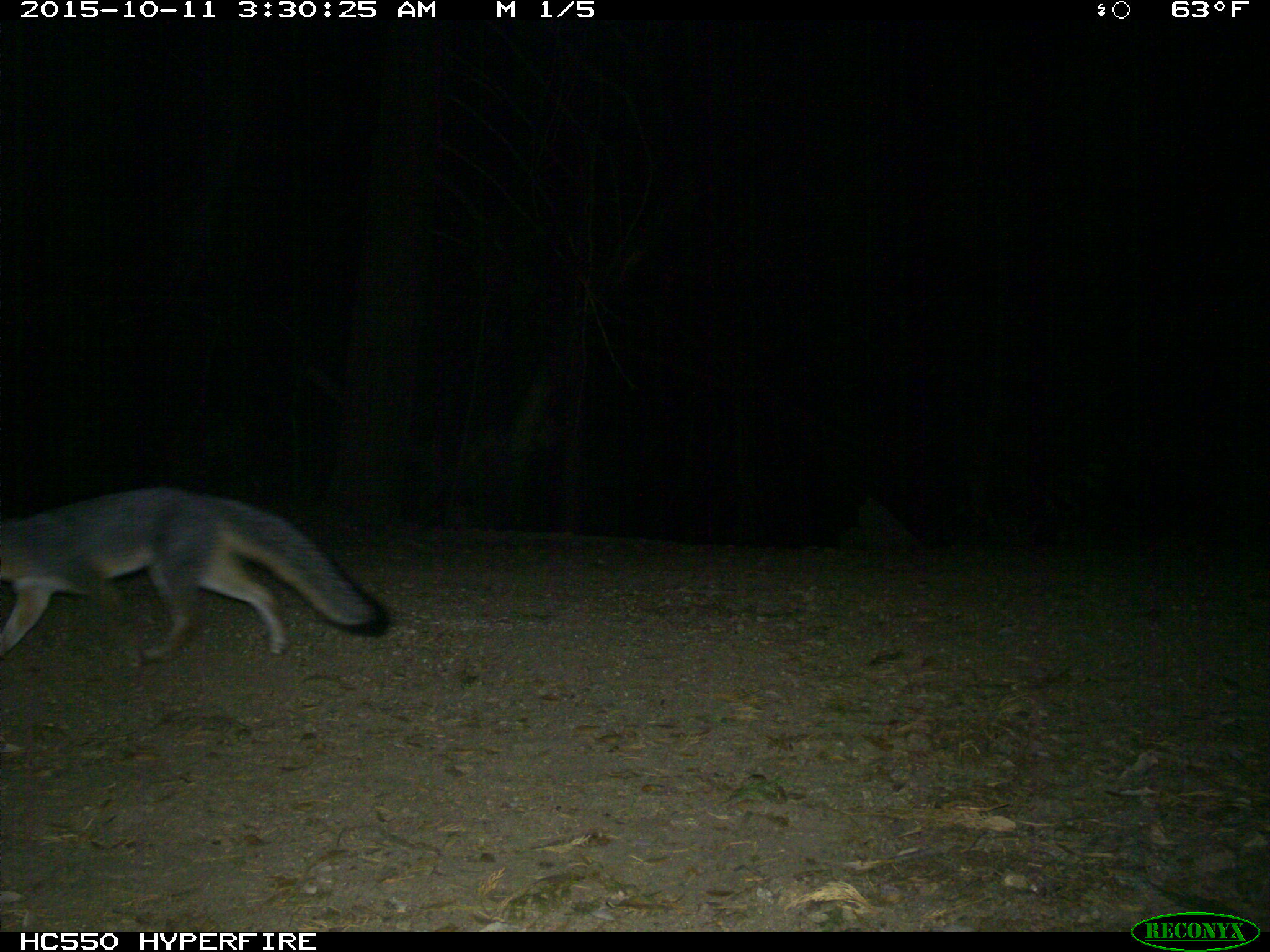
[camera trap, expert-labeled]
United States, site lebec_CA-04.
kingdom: Animalia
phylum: Chordata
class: Mammalia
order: Carnivora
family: Canidae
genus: Urocyon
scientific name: Urocyon cinereoargenteus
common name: gray fox